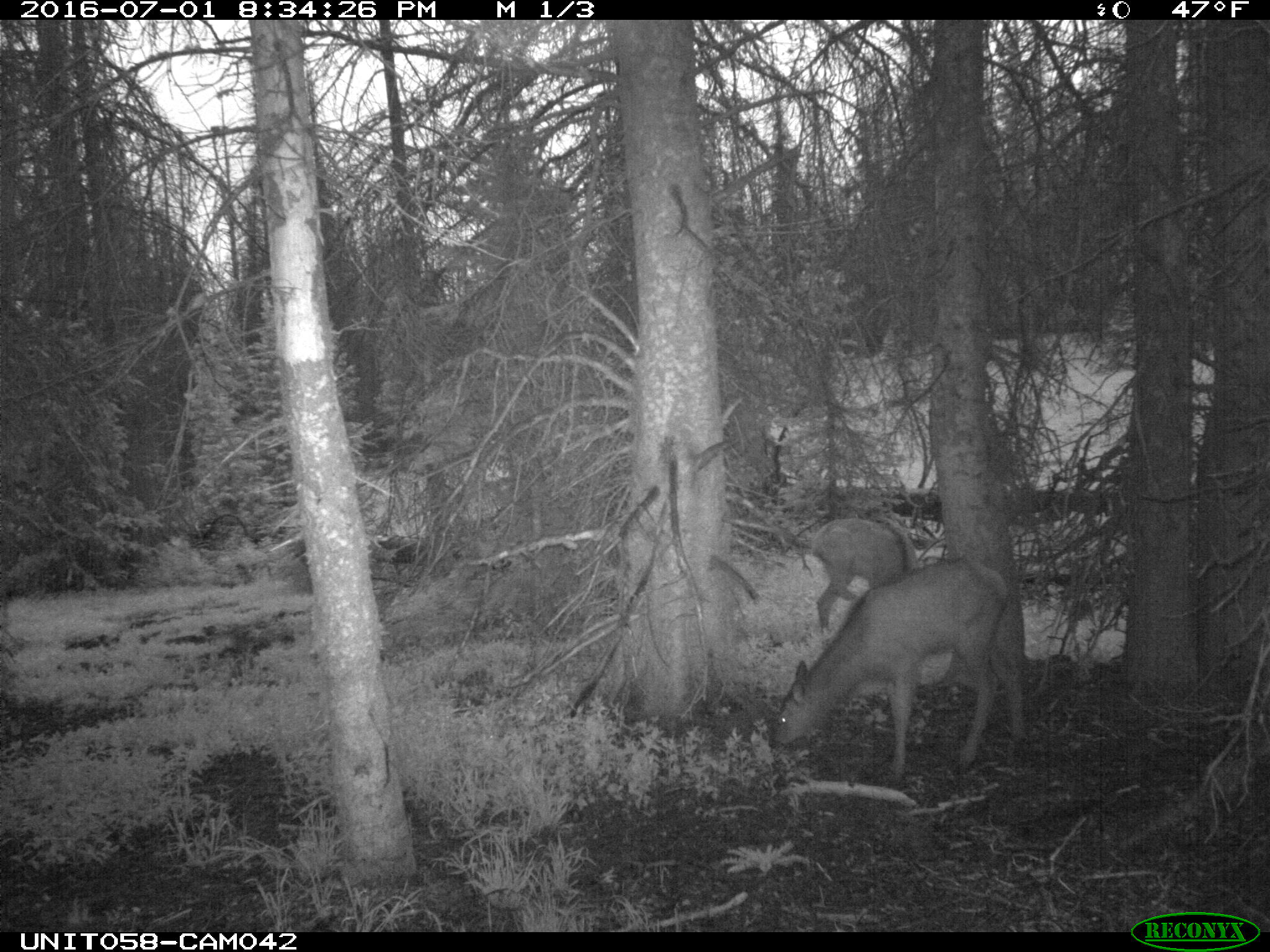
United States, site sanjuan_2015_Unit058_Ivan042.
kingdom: Animalia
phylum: Chordata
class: Mammalia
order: Artiodactyla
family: Cervidae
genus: Cervus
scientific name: Cervus elaphus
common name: red deer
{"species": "Cervus elaphus (red deer)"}